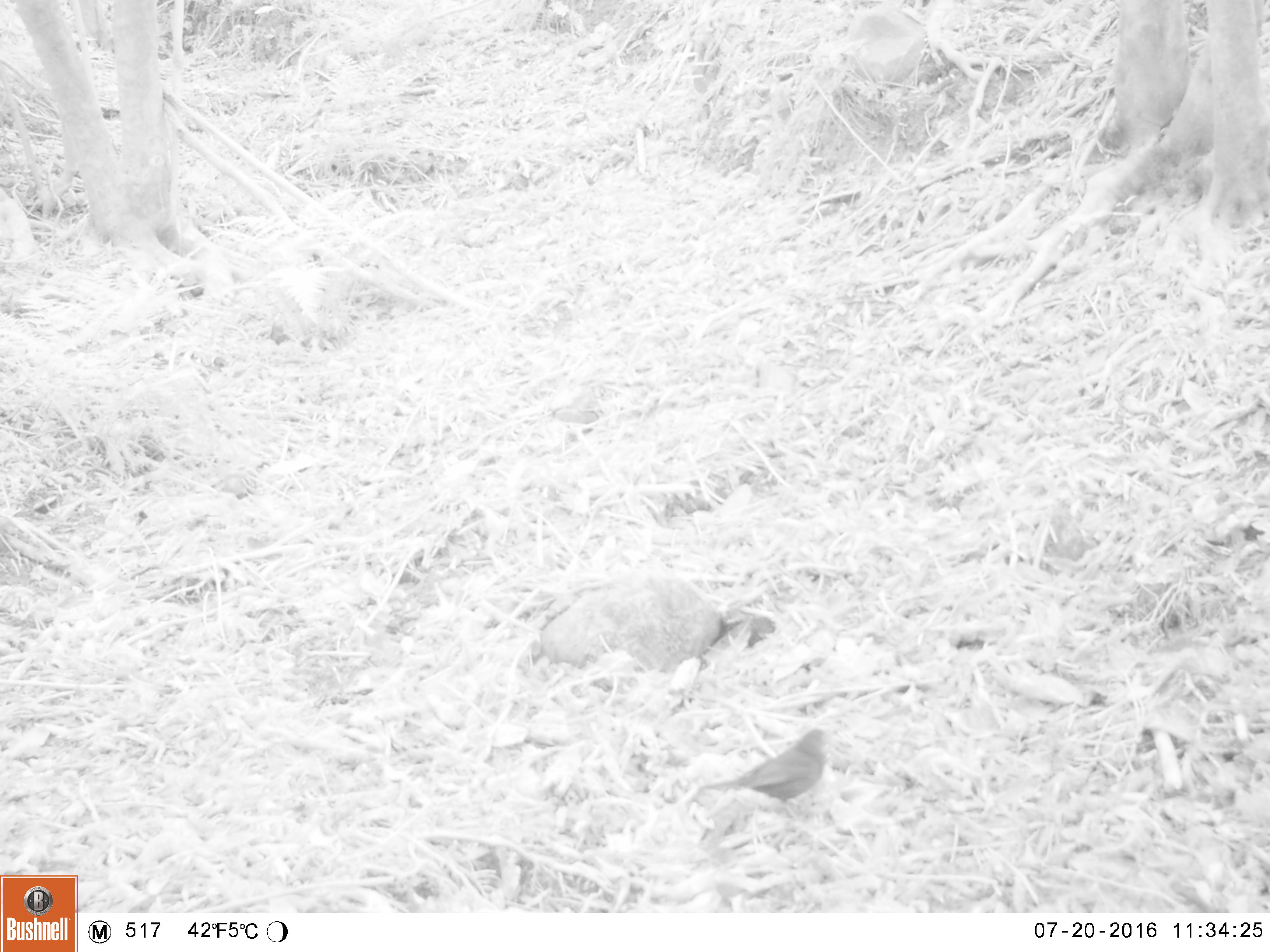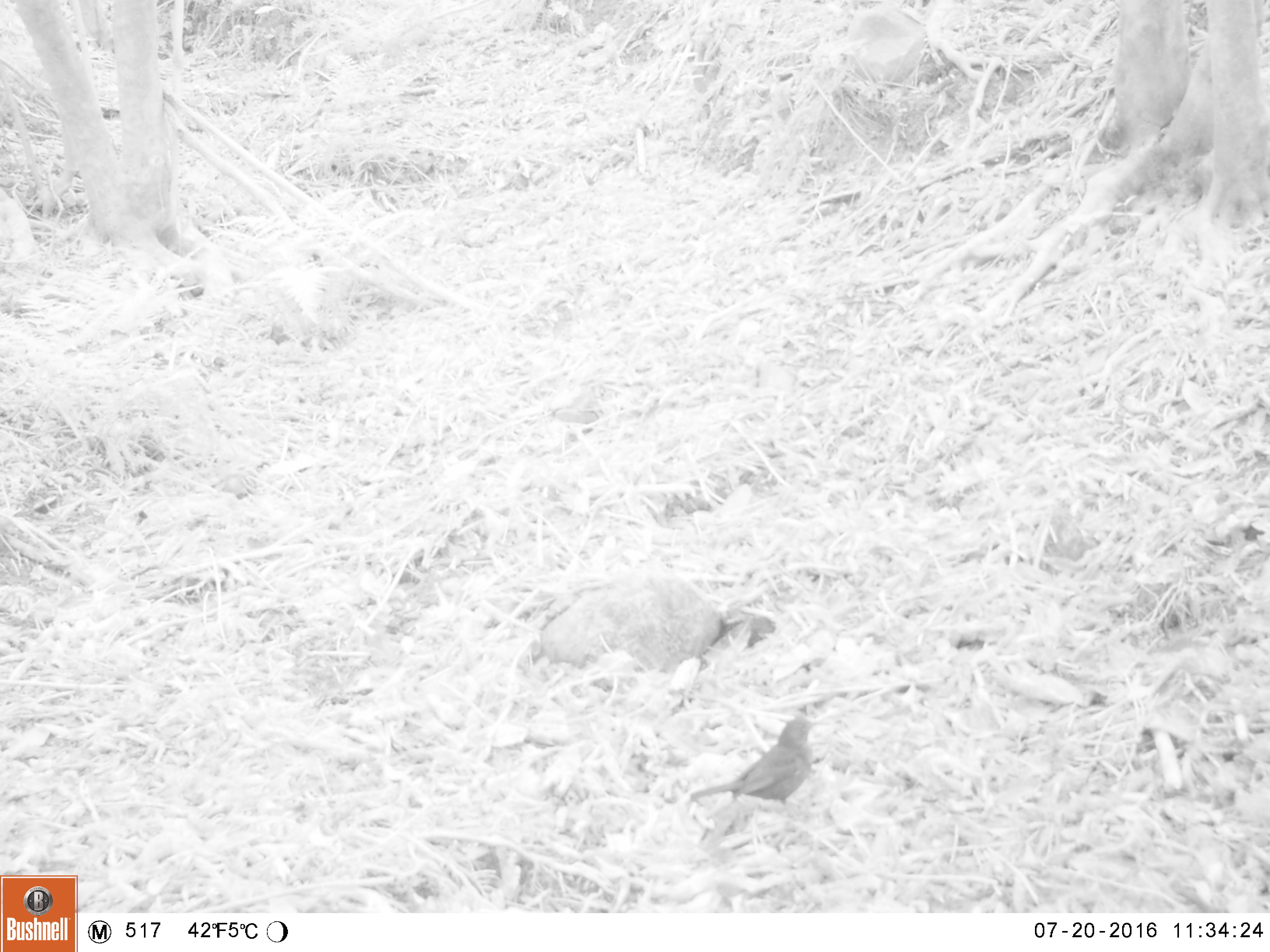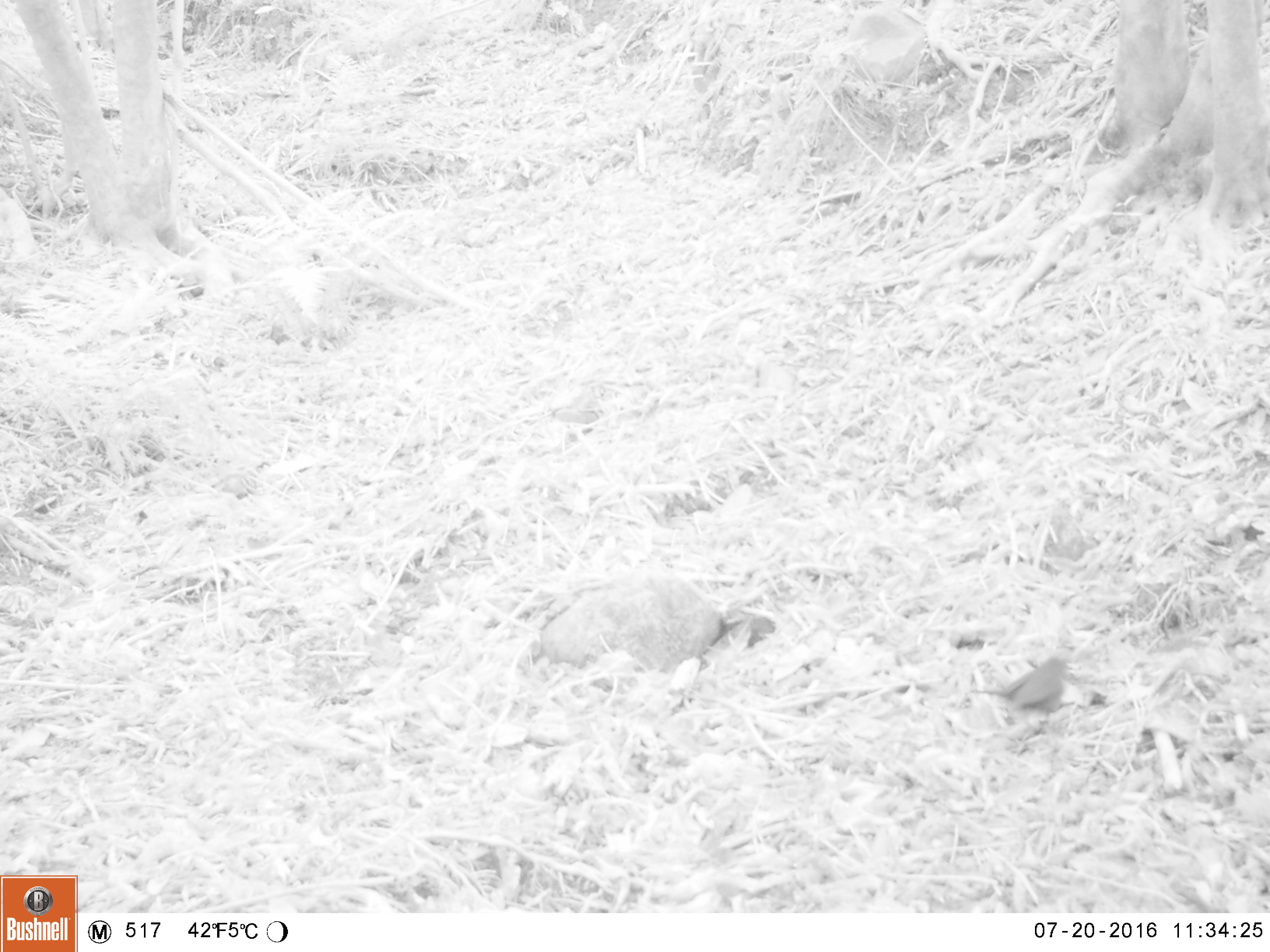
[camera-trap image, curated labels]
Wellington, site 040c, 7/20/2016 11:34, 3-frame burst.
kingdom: Animalia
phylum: Chordata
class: Aves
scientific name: Aves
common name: bird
Bird (Aves).